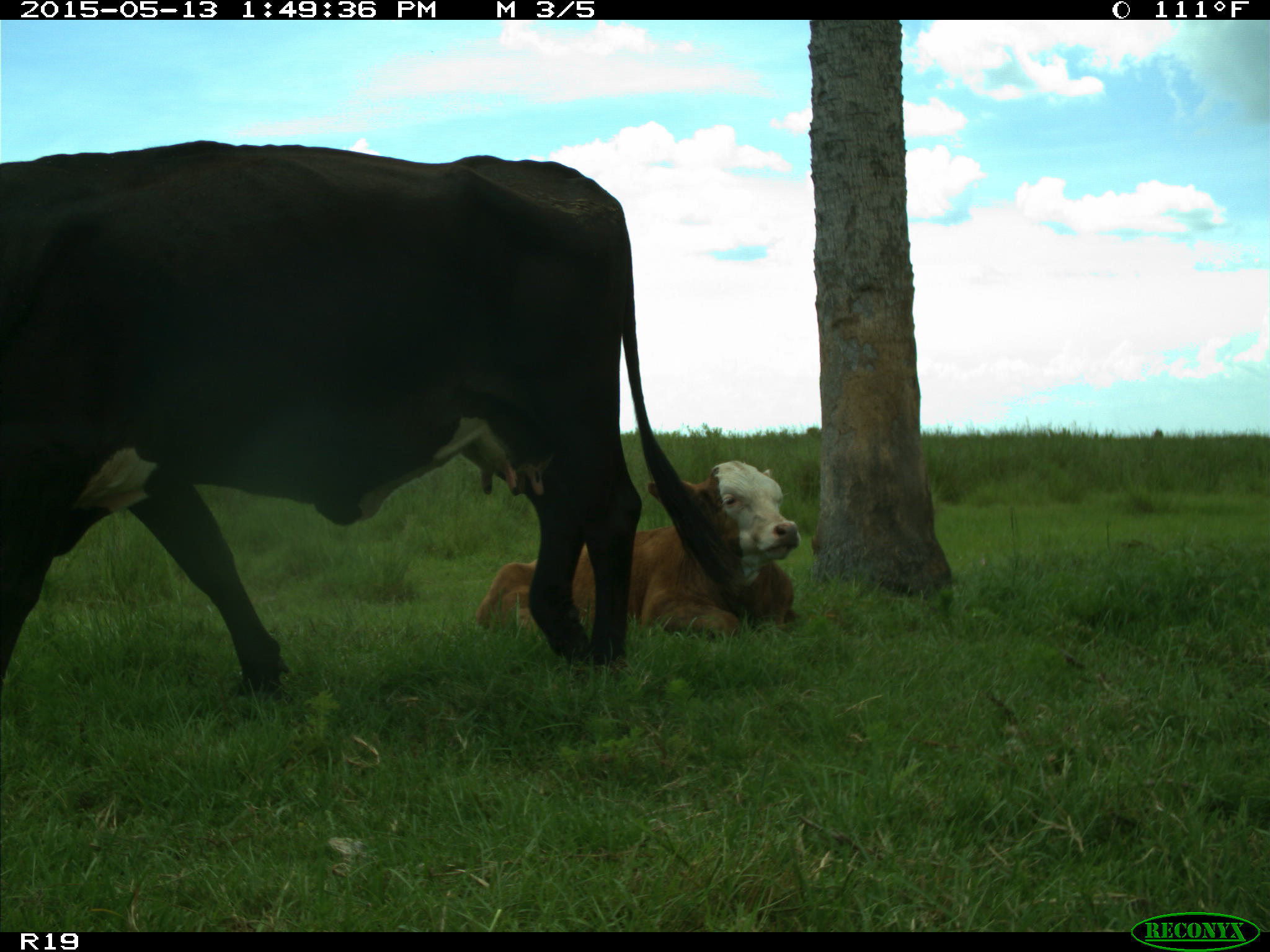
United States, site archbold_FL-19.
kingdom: Animalia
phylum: Chordata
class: Mammalia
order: Artiodactyla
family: Bovidae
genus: Bos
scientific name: Bos taurus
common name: domestic cow